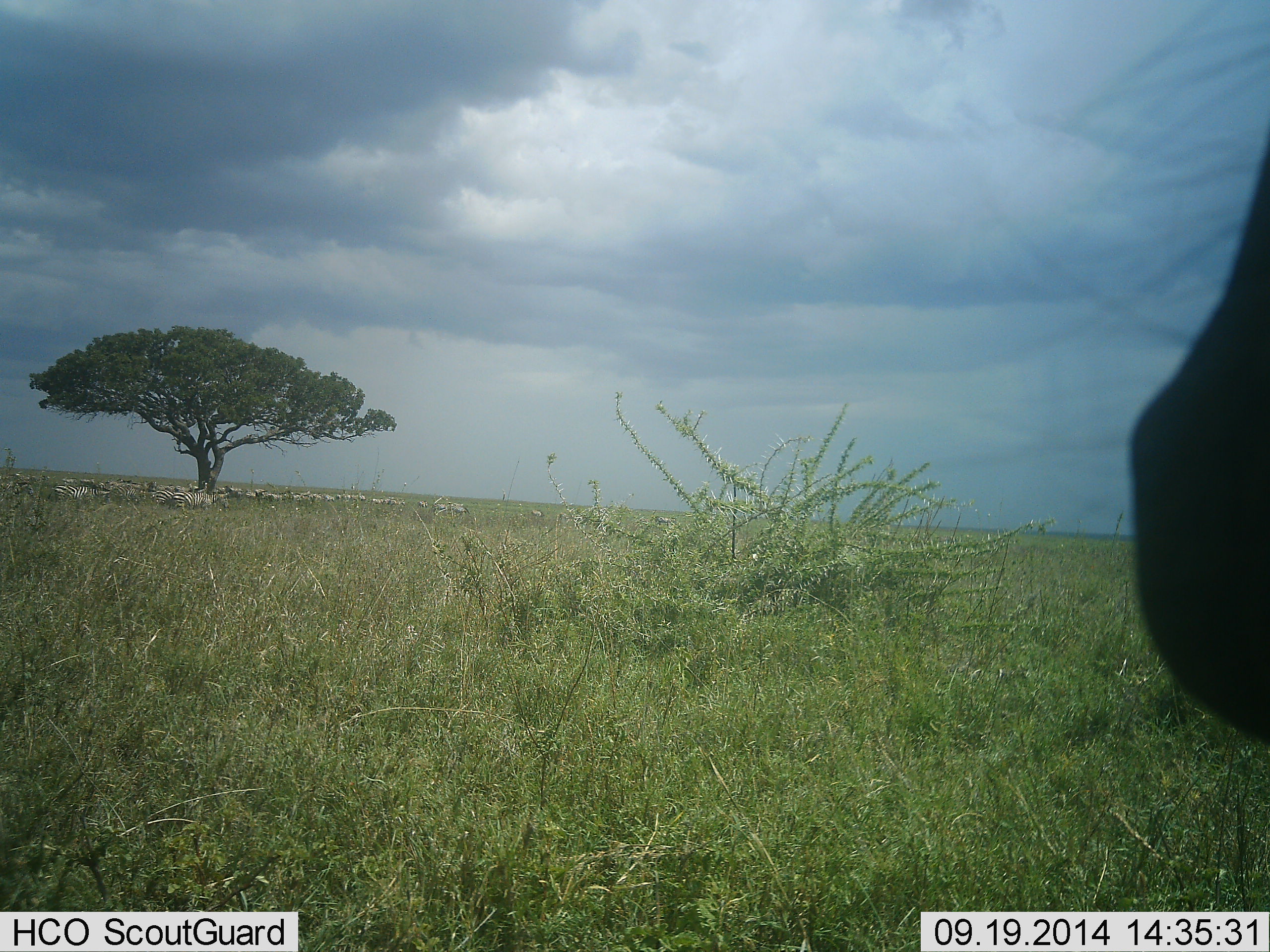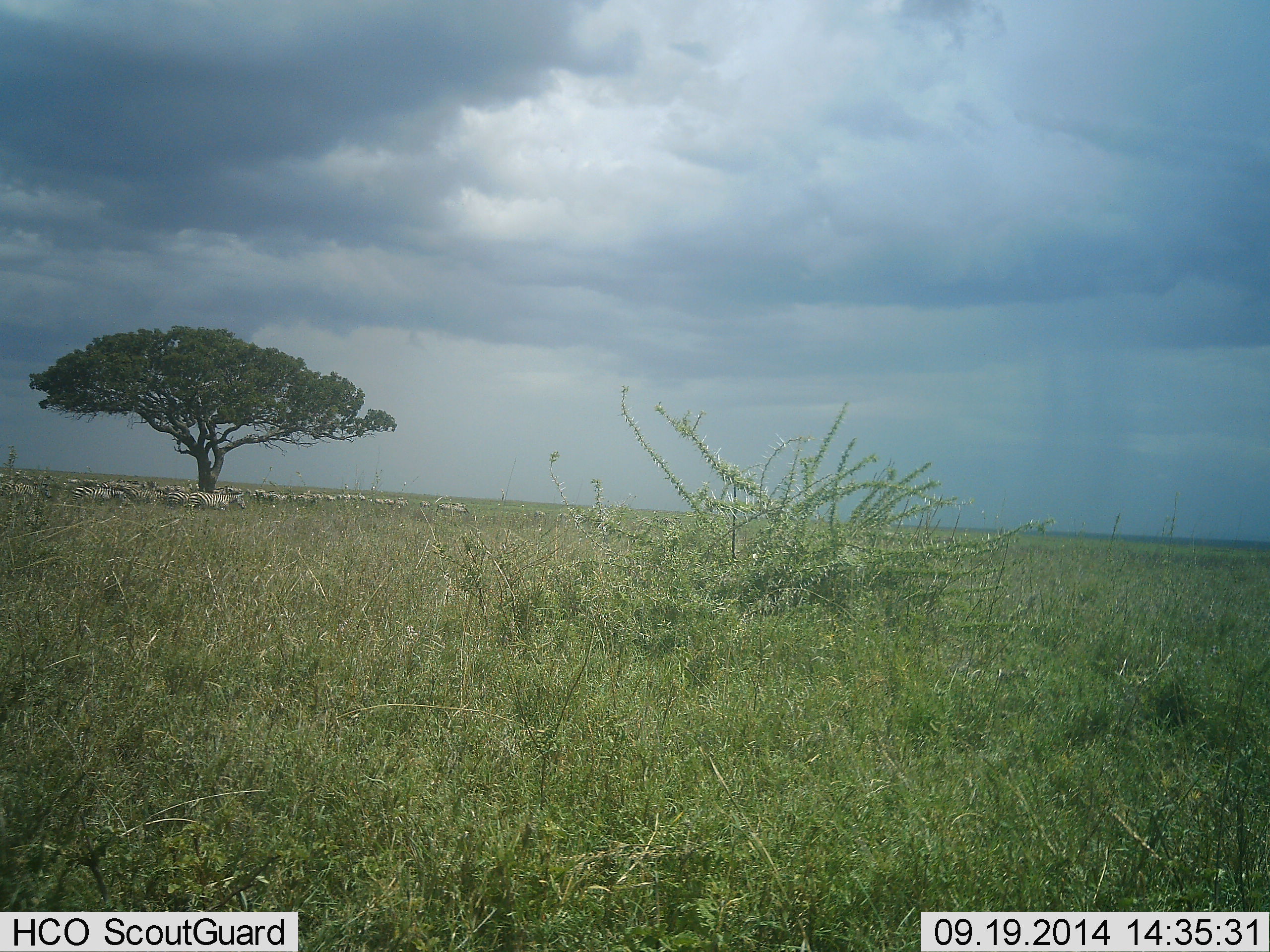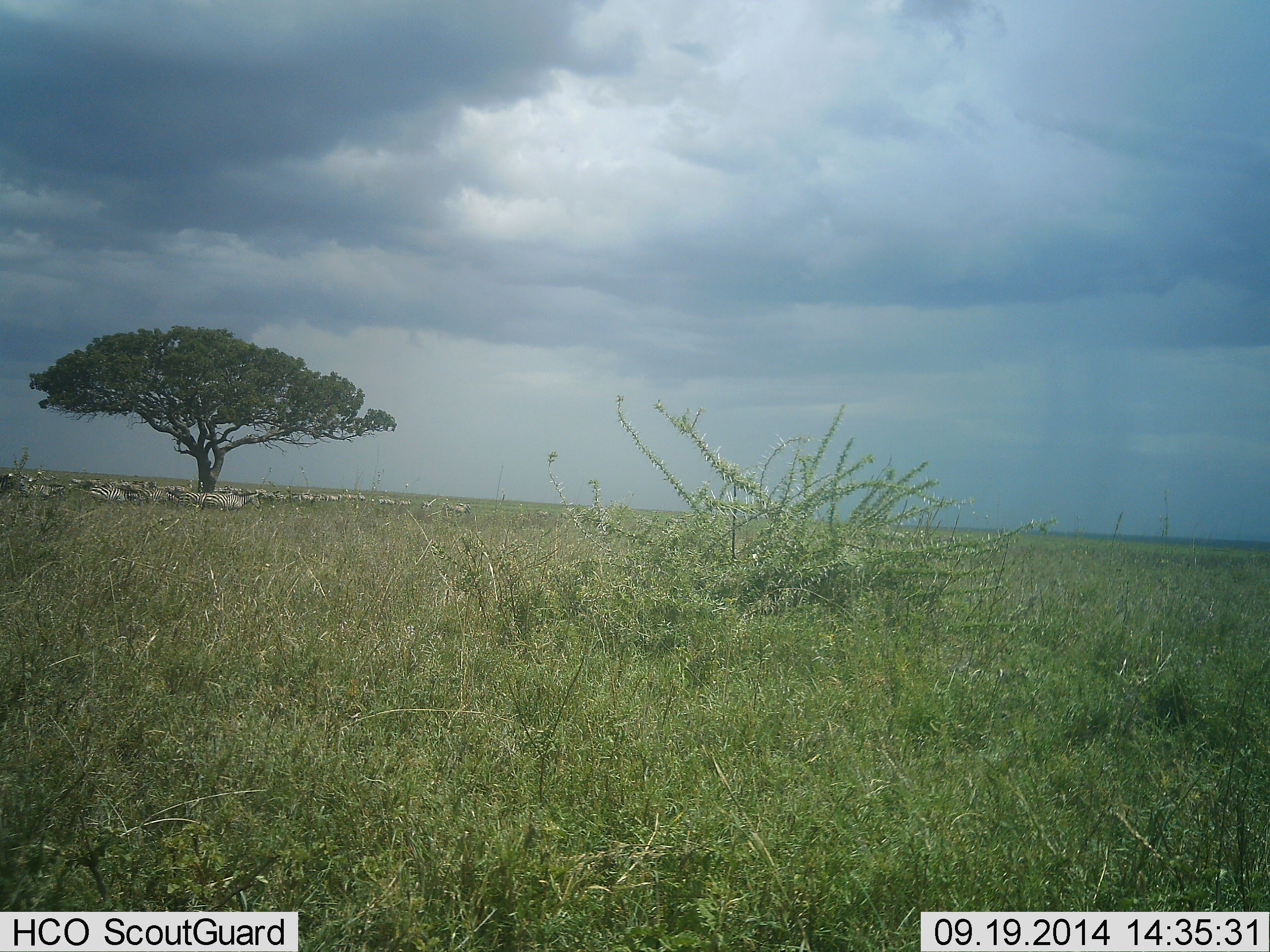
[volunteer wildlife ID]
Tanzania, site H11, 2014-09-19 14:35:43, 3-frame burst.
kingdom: Animalia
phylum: Chordata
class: Mammalia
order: Perissodactyla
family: Equidae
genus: Equus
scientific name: Equus quagga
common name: plains zebra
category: zebra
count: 11-50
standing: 27%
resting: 0%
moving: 100%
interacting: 0%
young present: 0%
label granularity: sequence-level